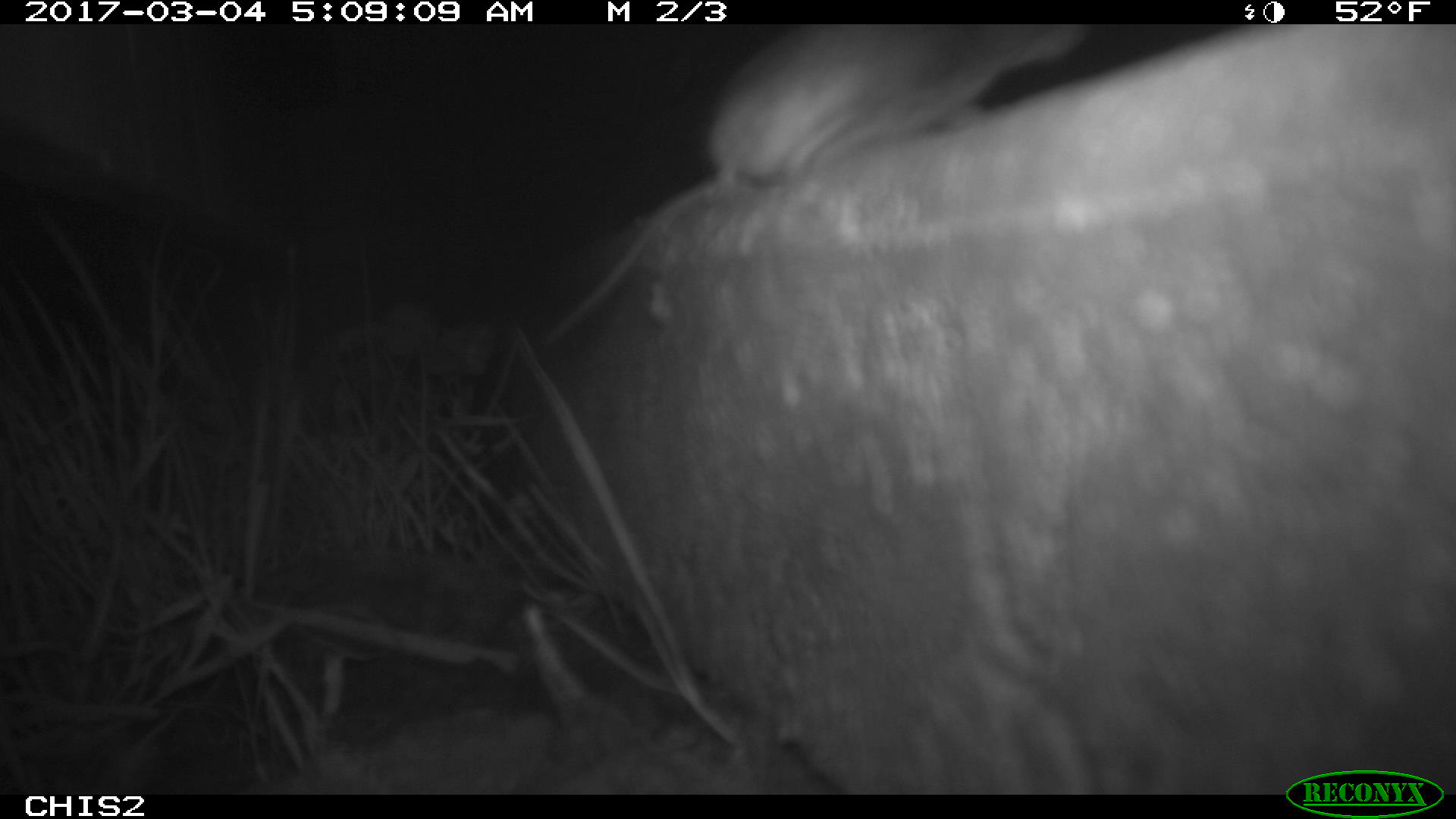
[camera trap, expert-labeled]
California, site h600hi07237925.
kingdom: Animalia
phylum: Chordata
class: Mammalia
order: Rodentia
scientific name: Rodentia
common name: rodent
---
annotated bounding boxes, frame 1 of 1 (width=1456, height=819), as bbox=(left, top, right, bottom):
rodent: bbox=(543, 23, 1093, 350)